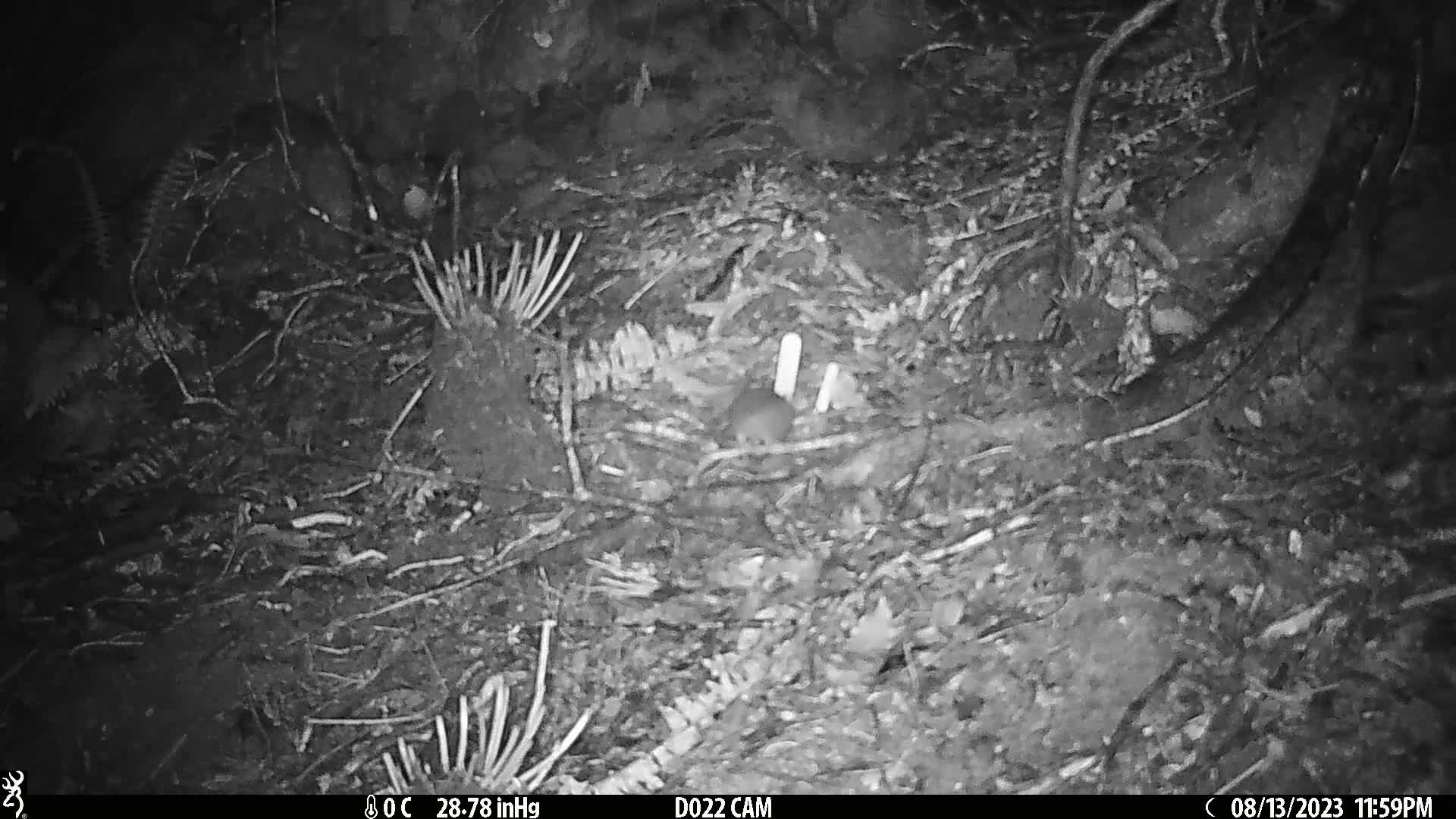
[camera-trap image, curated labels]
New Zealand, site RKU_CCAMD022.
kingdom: Animalia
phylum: Chordata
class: Mammalia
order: Rodentia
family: Muridae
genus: Rattus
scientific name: Rattus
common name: rat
Rat (Rattus).